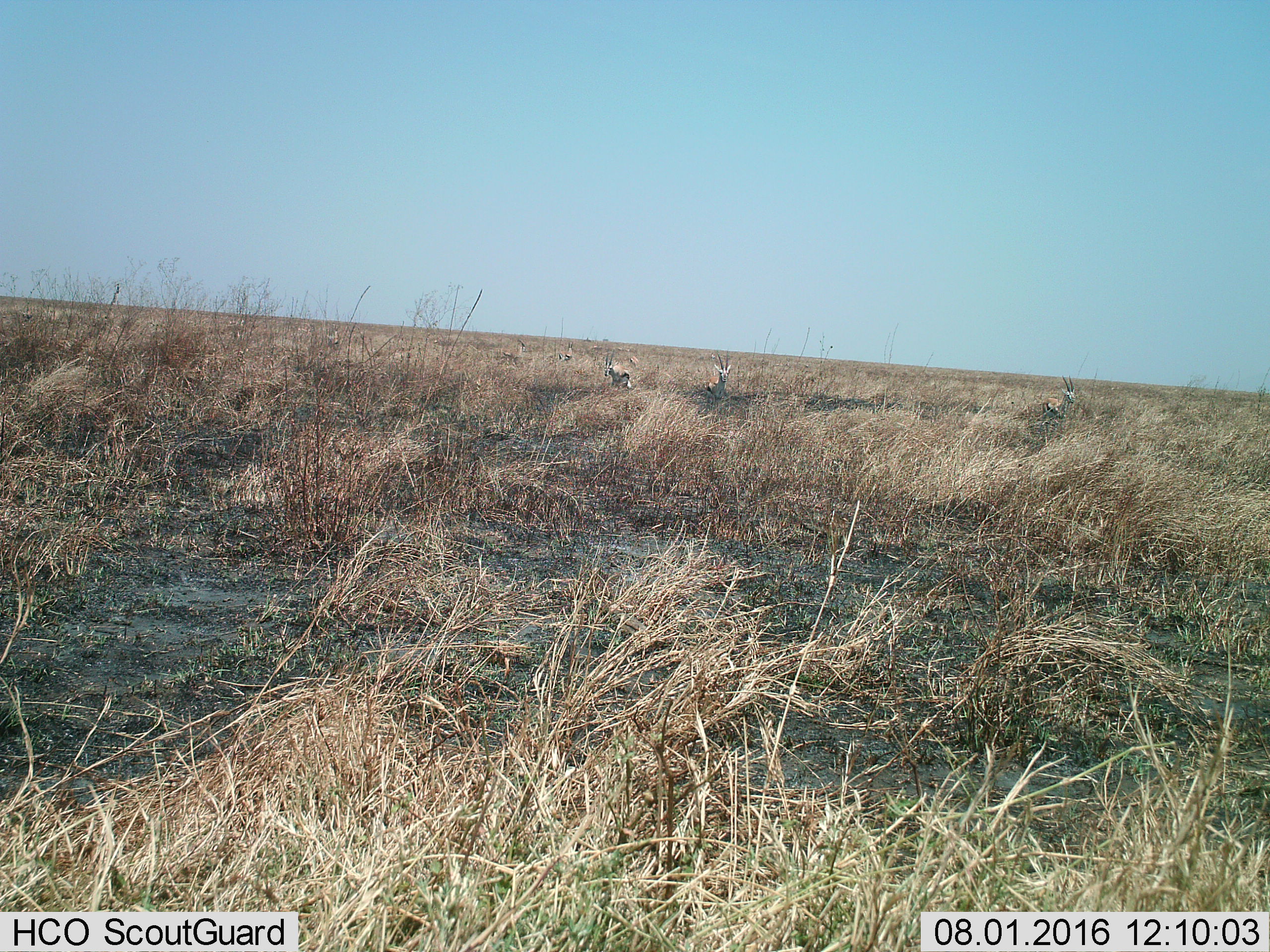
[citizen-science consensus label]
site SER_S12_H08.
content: unidentified animal